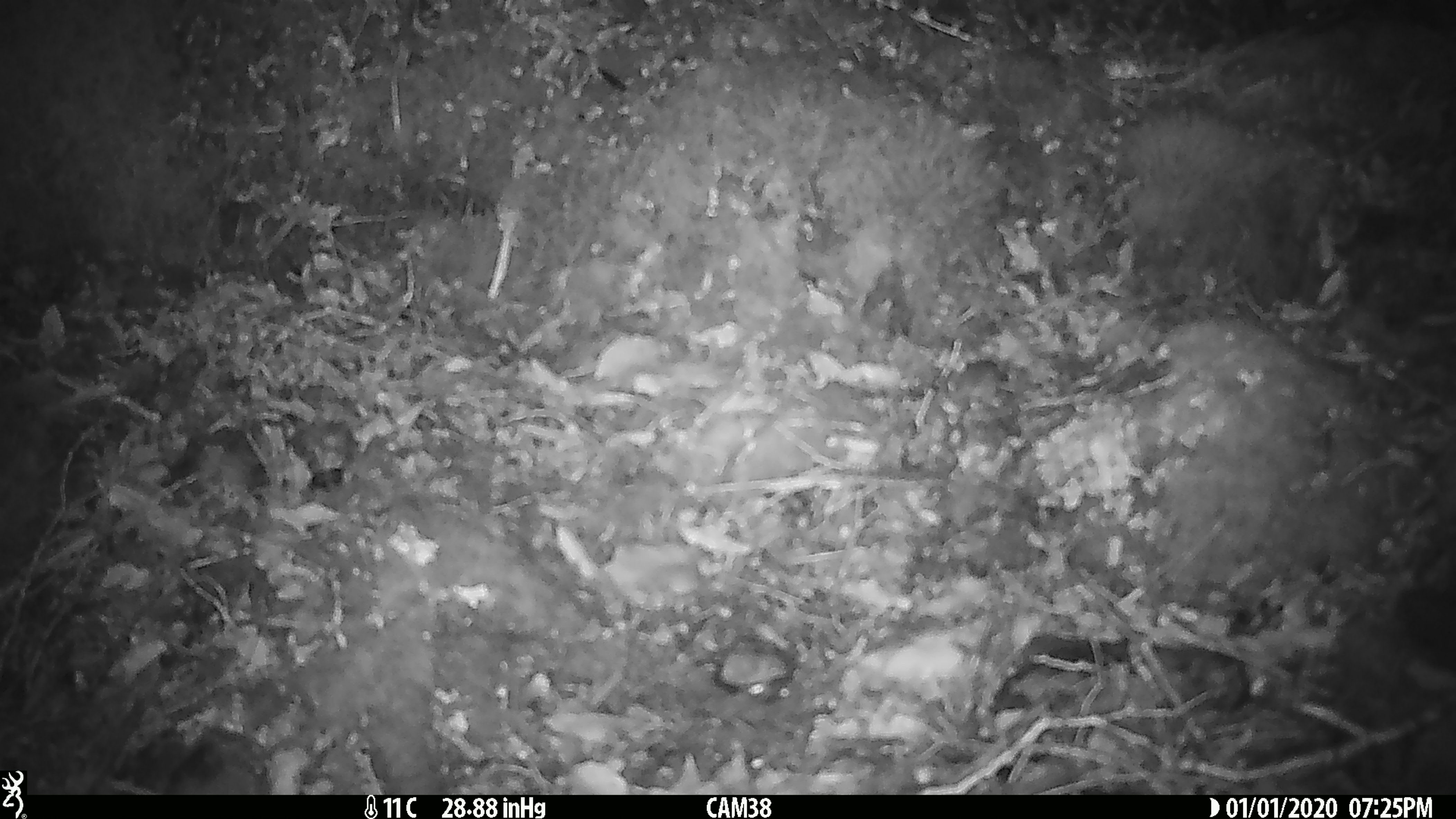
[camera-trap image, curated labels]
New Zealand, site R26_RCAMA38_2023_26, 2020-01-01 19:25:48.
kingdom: Animalia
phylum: Chordata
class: Mammalia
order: Rodentia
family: Muridae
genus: Mus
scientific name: Mus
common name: mouse